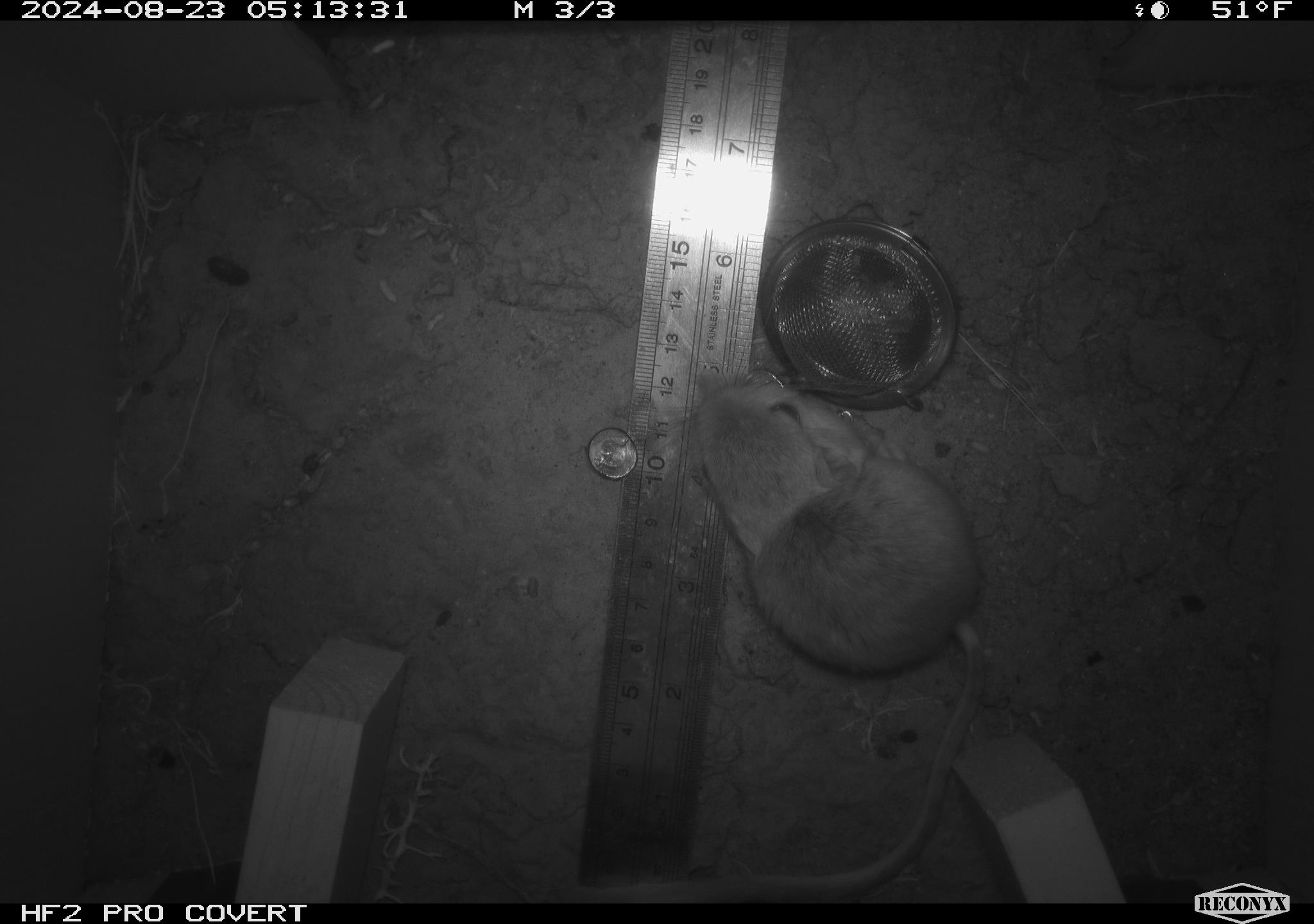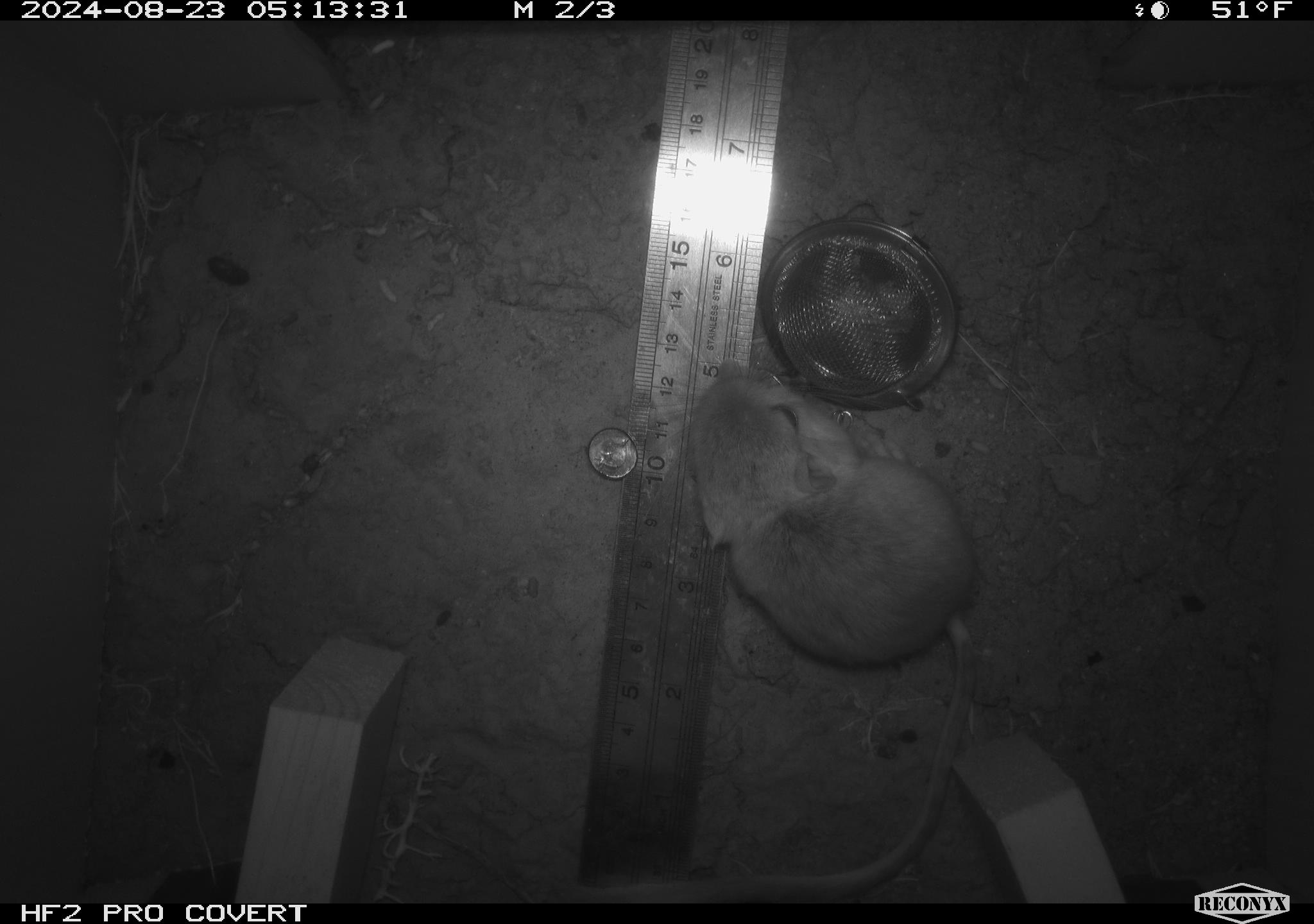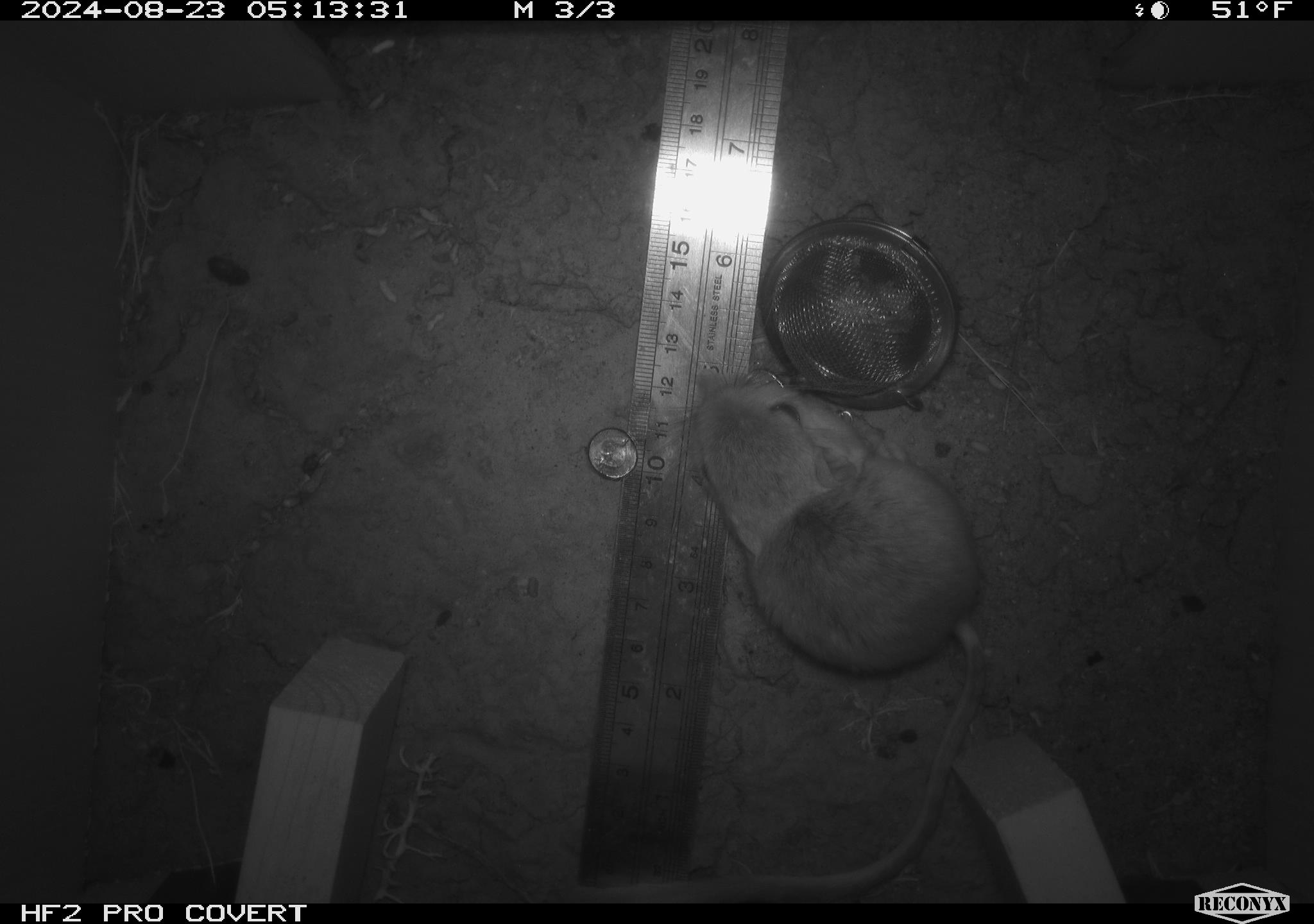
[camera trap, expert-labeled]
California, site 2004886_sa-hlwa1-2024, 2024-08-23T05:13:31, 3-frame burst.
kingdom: Animalia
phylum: Chordata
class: Mammalia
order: Rodentia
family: Heteromyidae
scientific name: Heteromyidae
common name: kangaroo rats and pocket mice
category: heteromyidae family